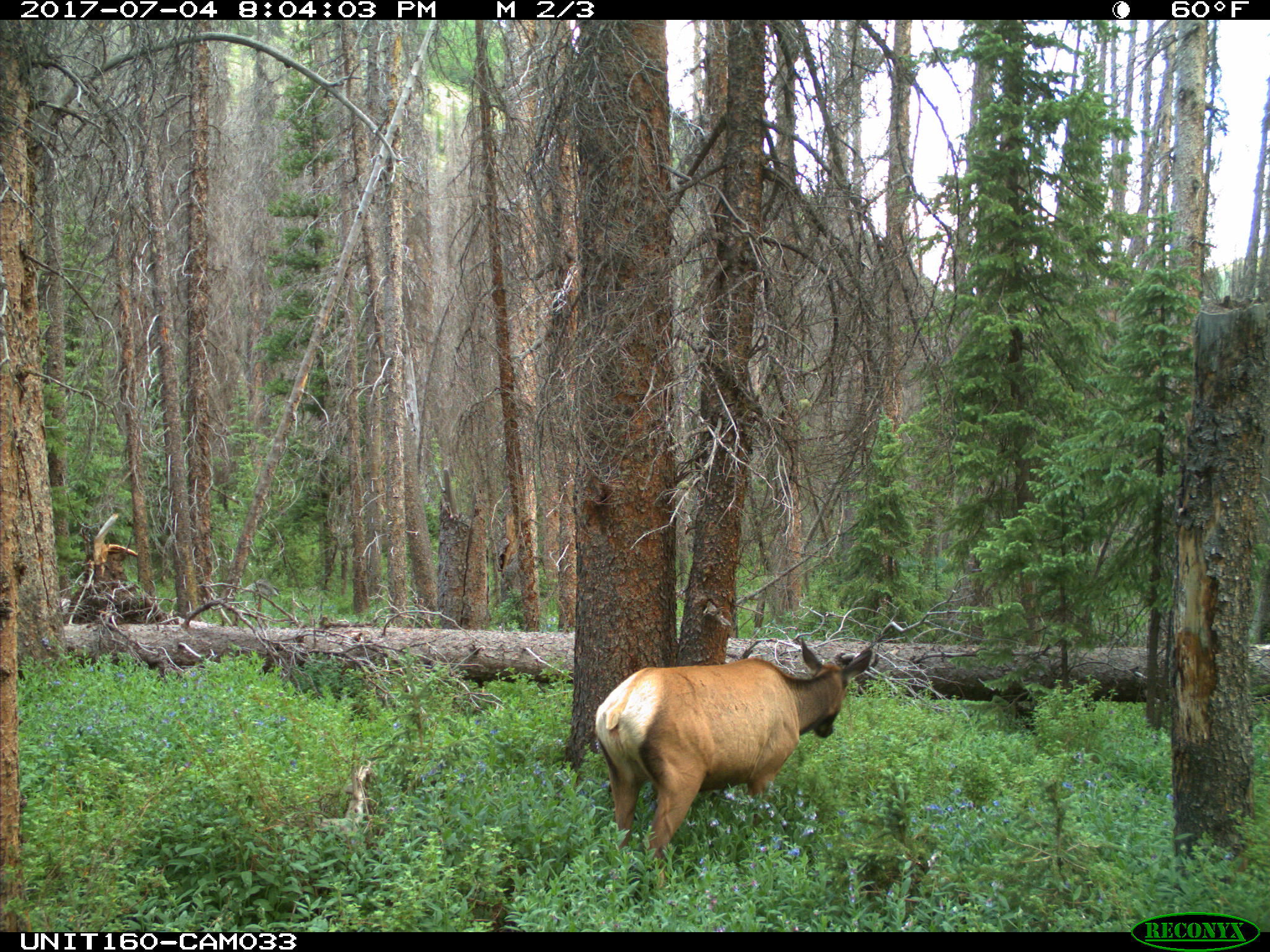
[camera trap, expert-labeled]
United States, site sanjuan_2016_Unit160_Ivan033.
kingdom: Animalia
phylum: Chordata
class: Mammalia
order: Artiodactyla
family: Cervidae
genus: Cervus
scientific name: Cervus elaphus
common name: red deer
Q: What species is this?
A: Cervus elaphus (red deer).